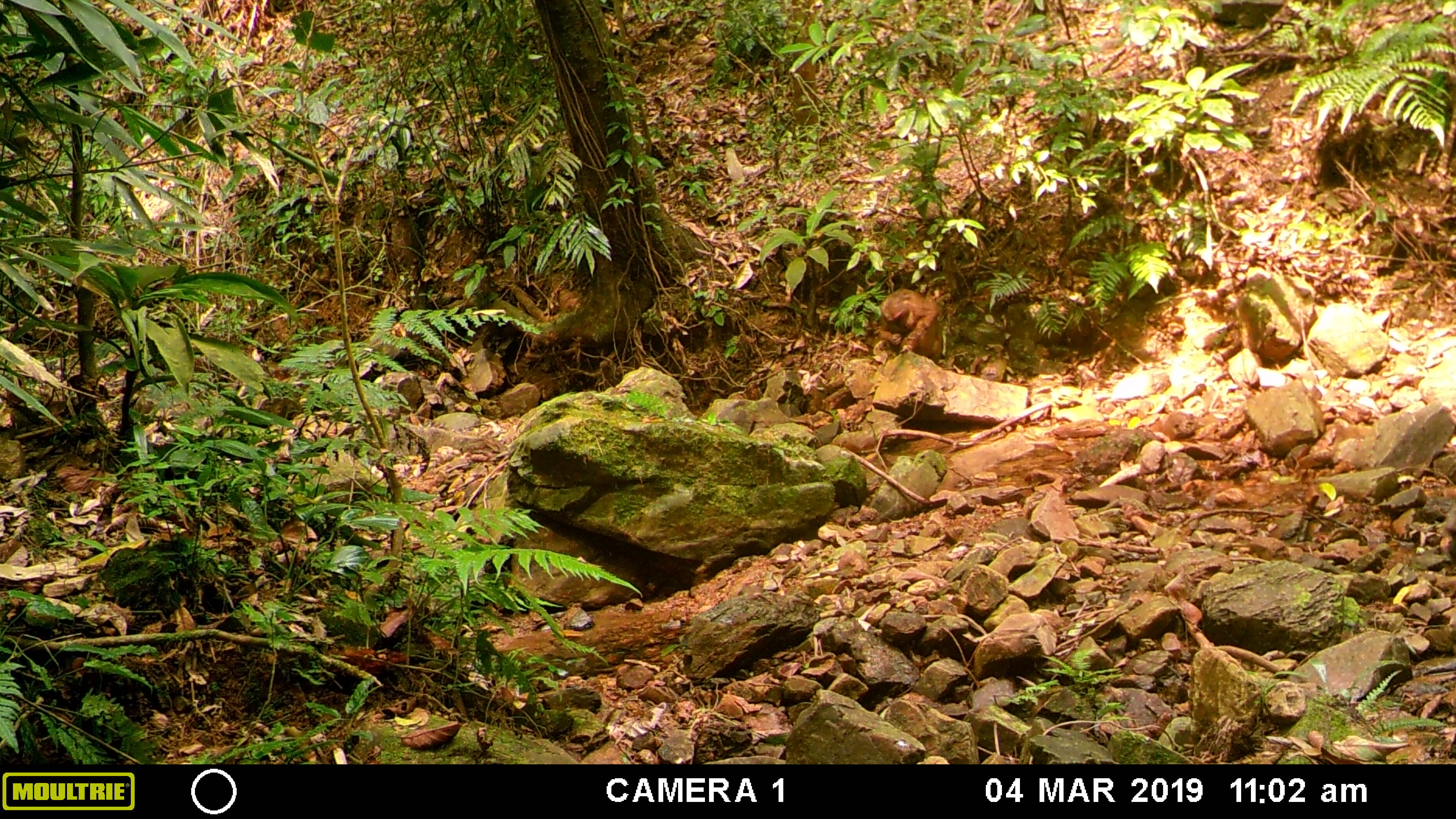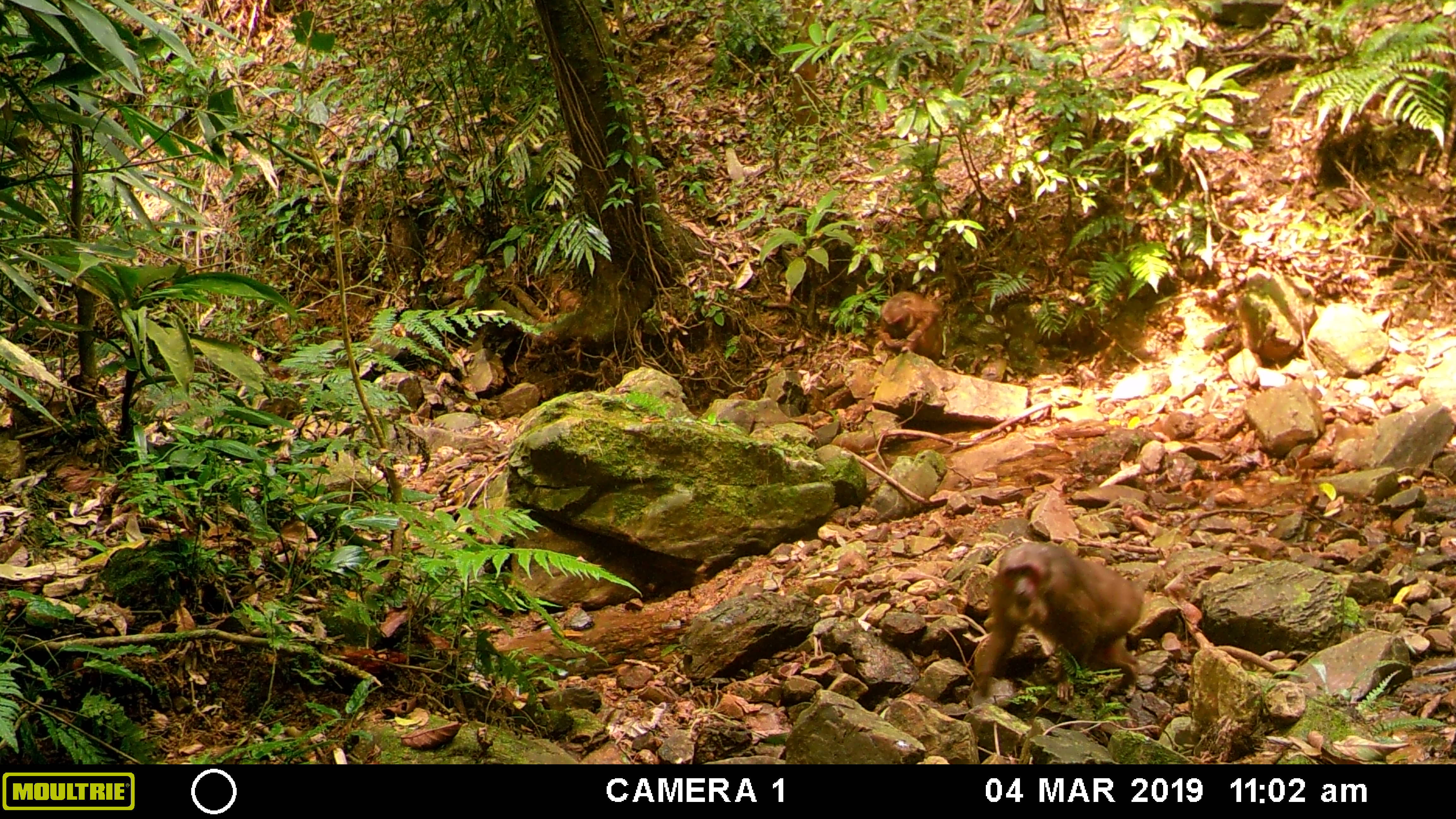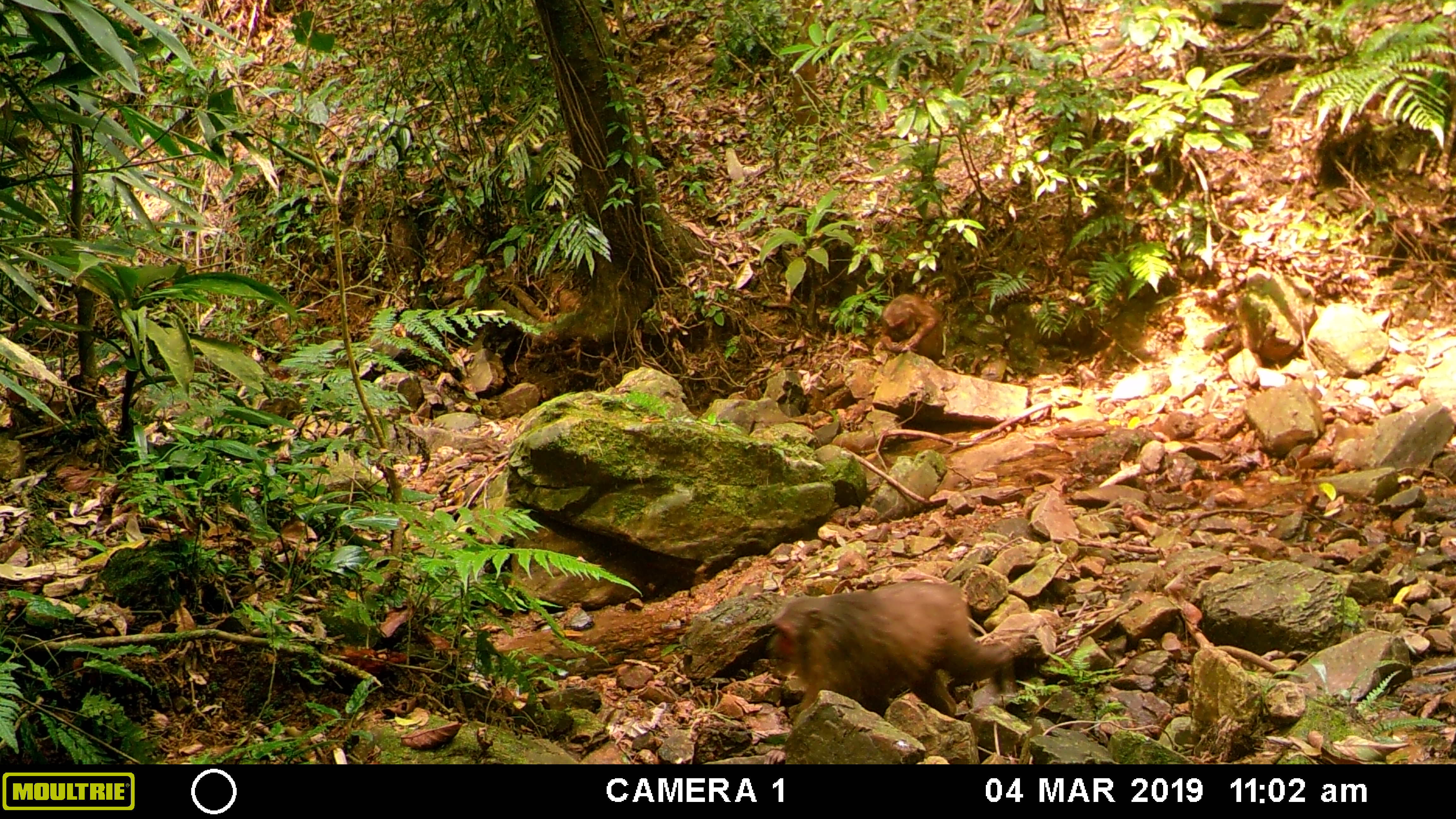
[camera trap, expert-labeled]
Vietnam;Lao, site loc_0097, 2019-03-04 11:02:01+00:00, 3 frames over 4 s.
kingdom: Animalia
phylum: Chordata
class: Mammalia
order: Primates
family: Cercopithecidae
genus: Macaca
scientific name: Macaca arctoides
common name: stump-tailed macaque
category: stump tailed macaque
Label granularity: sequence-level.